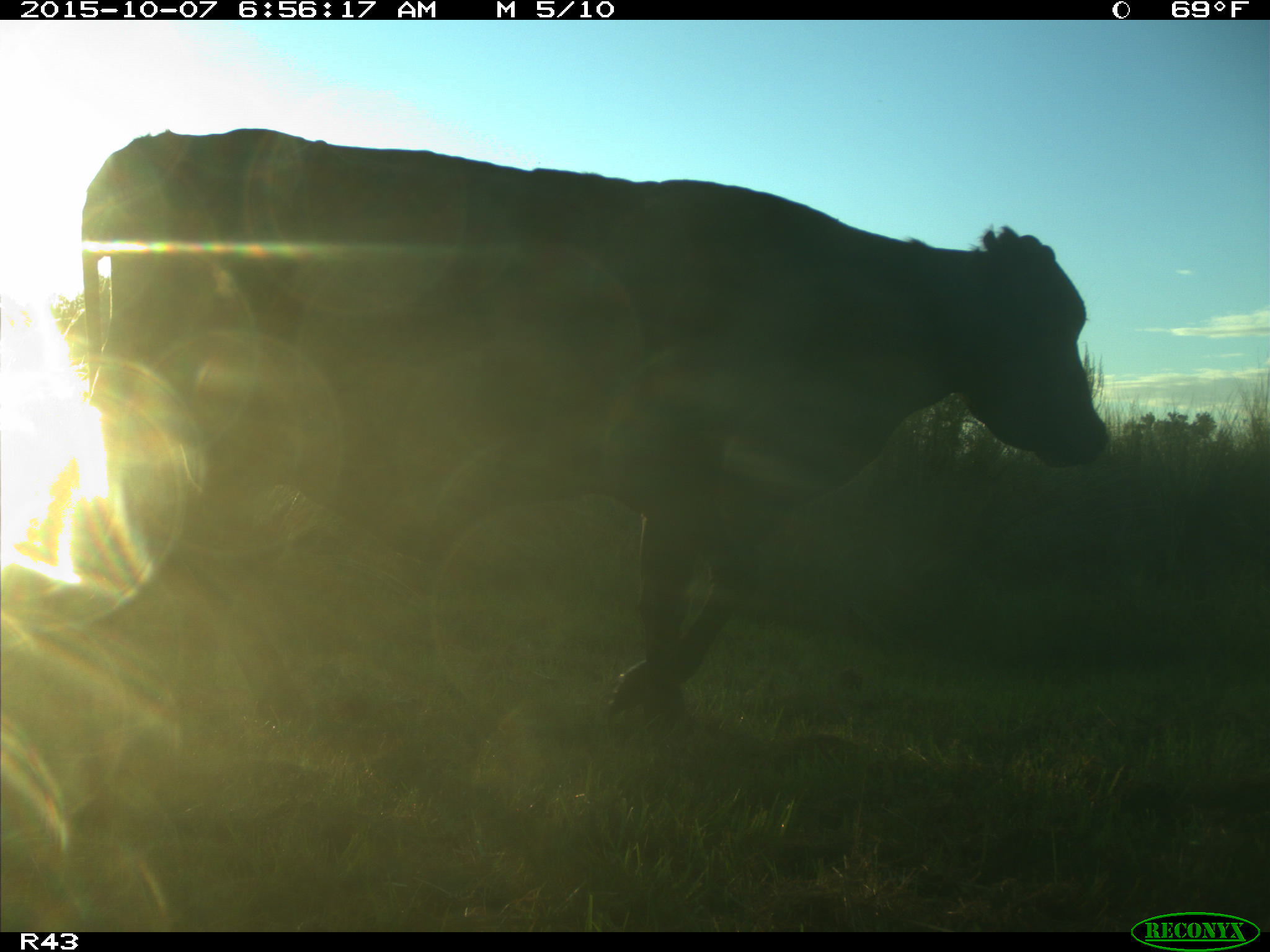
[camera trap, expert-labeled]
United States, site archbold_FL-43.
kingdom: Animalia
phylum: Chordata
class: Mammalia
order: Artiodactyla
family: Bovidae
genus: Bos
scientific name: Bos taurus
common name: domestic cow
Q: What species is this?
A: Bos taurus (domestic cow).